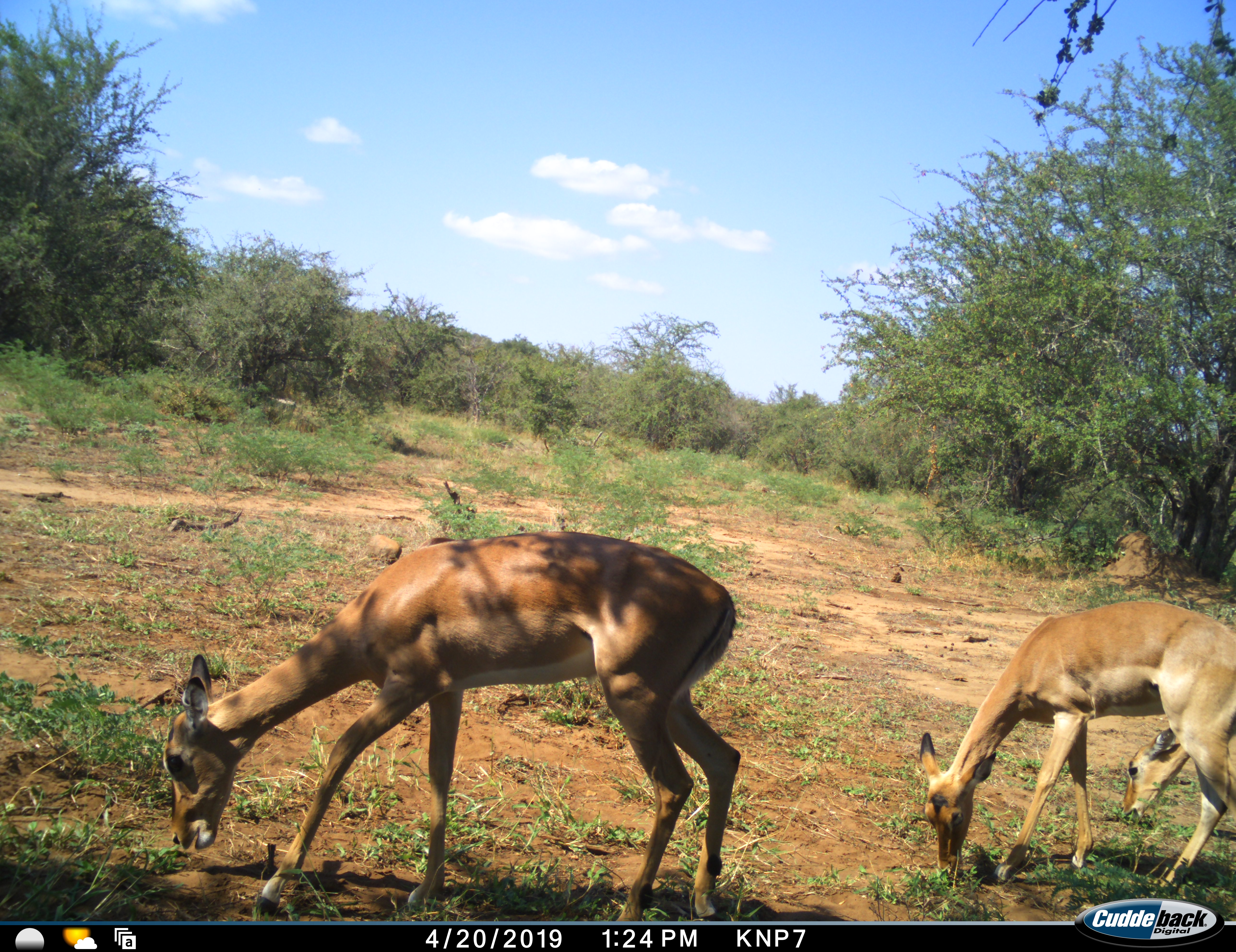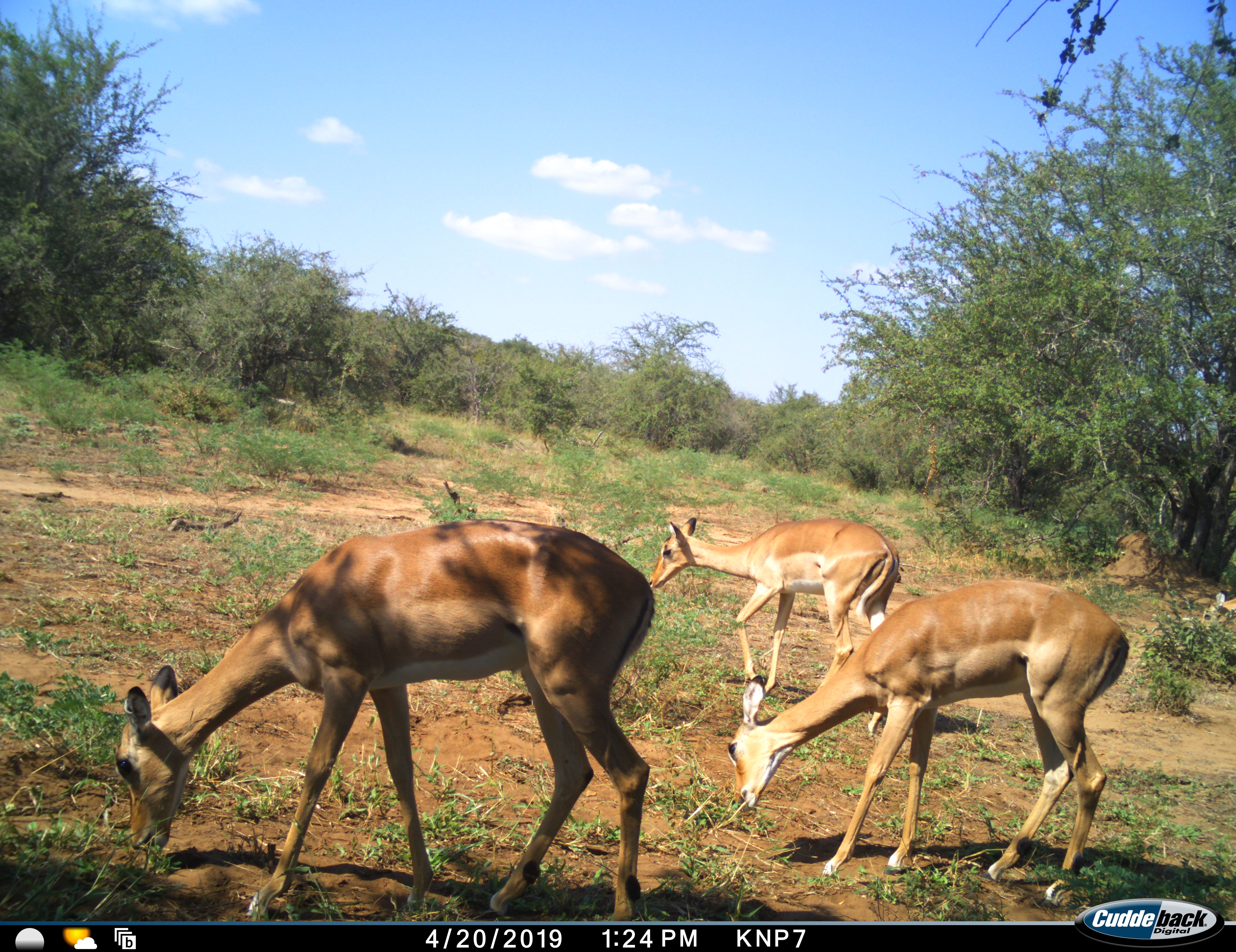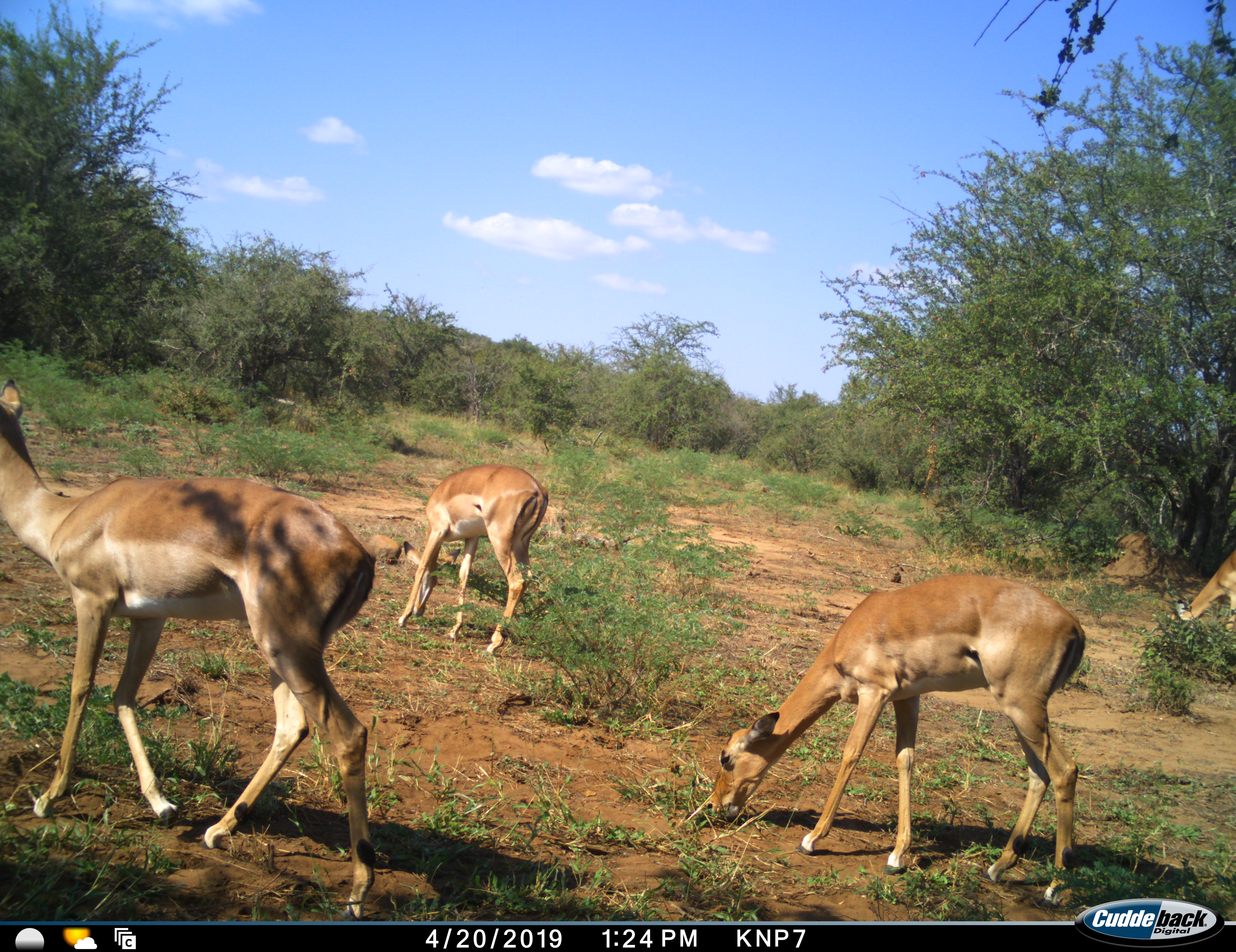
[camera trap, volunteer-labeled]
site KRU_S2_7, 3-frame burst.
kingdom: Animalia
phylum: Chordata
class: Mammalia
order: Artiodactyla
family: Bovidae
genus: Aepyceros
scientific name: Aepyceros melampus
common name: impala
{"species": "impala (Aepyceros melampus)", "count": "4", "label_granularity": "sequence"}